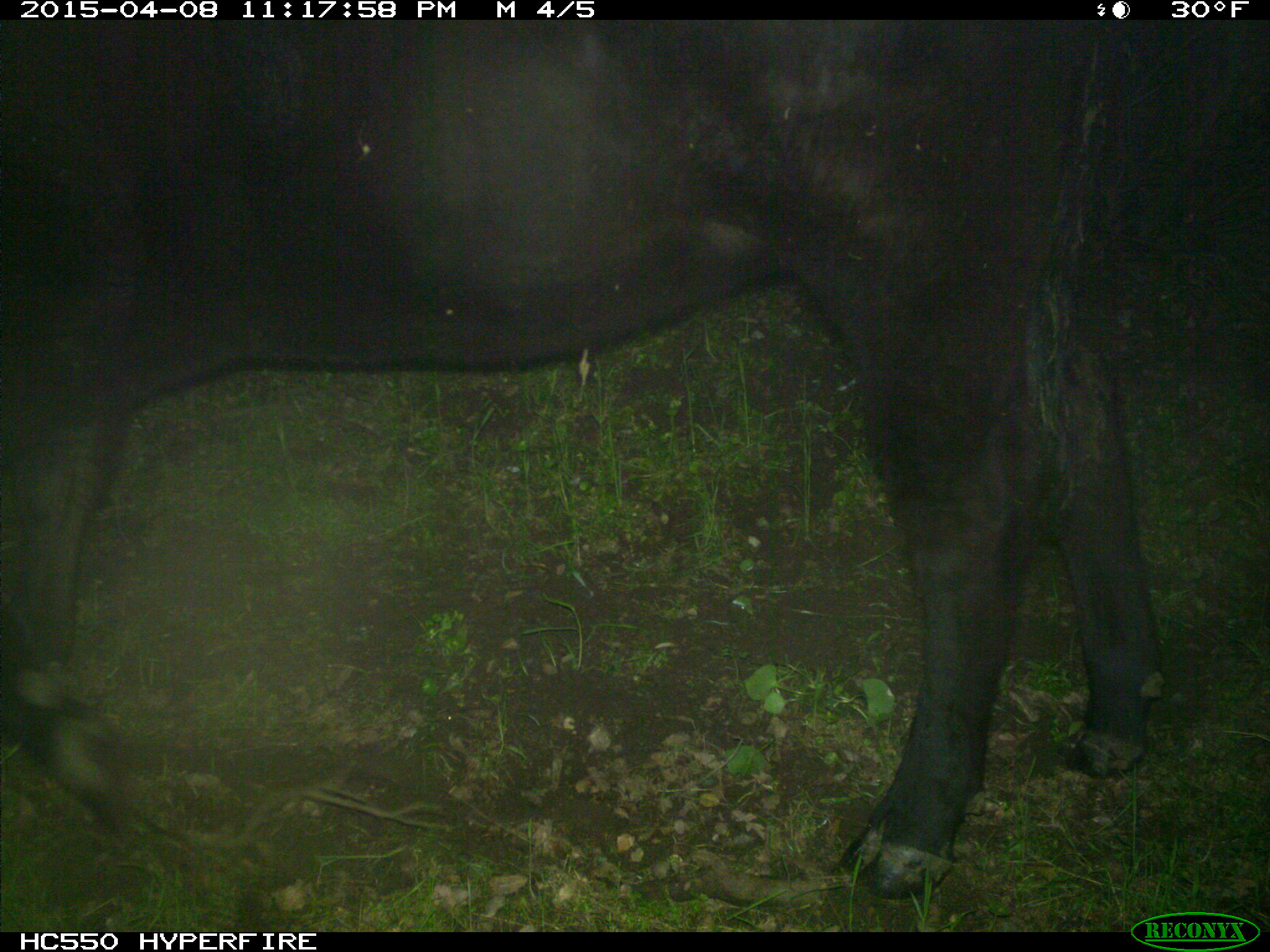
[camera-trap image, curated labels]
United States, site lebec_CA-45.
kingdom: Animalia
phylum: Chordata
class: Mammalia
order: Artiodactyla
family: Bovidae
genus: Bos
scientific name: Bos taurus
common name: domestic cow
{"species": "Bos taurus (domestic cow)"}